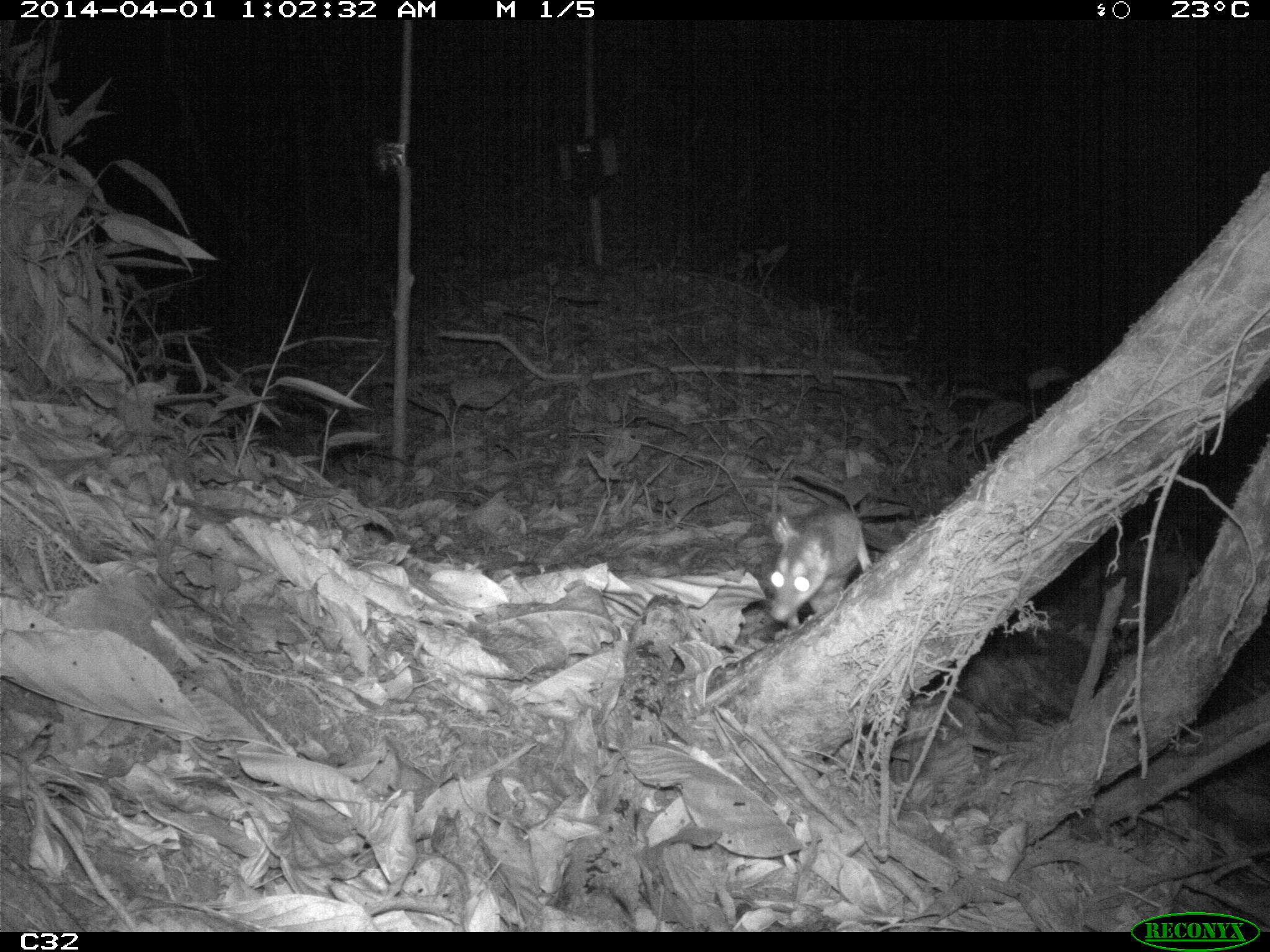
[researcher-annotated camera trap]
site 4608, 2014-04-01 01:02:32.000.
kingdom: Animalia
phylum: Chordata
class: Mammalia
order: Didelphimorphia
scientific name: Didelphimorphia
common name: opossum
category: unknown opossum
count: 1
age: adult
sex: female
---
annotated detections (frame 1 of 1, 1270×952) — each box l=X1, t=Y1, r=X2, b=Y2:
unknown opossum: l=765, t=500, r=873, b=631